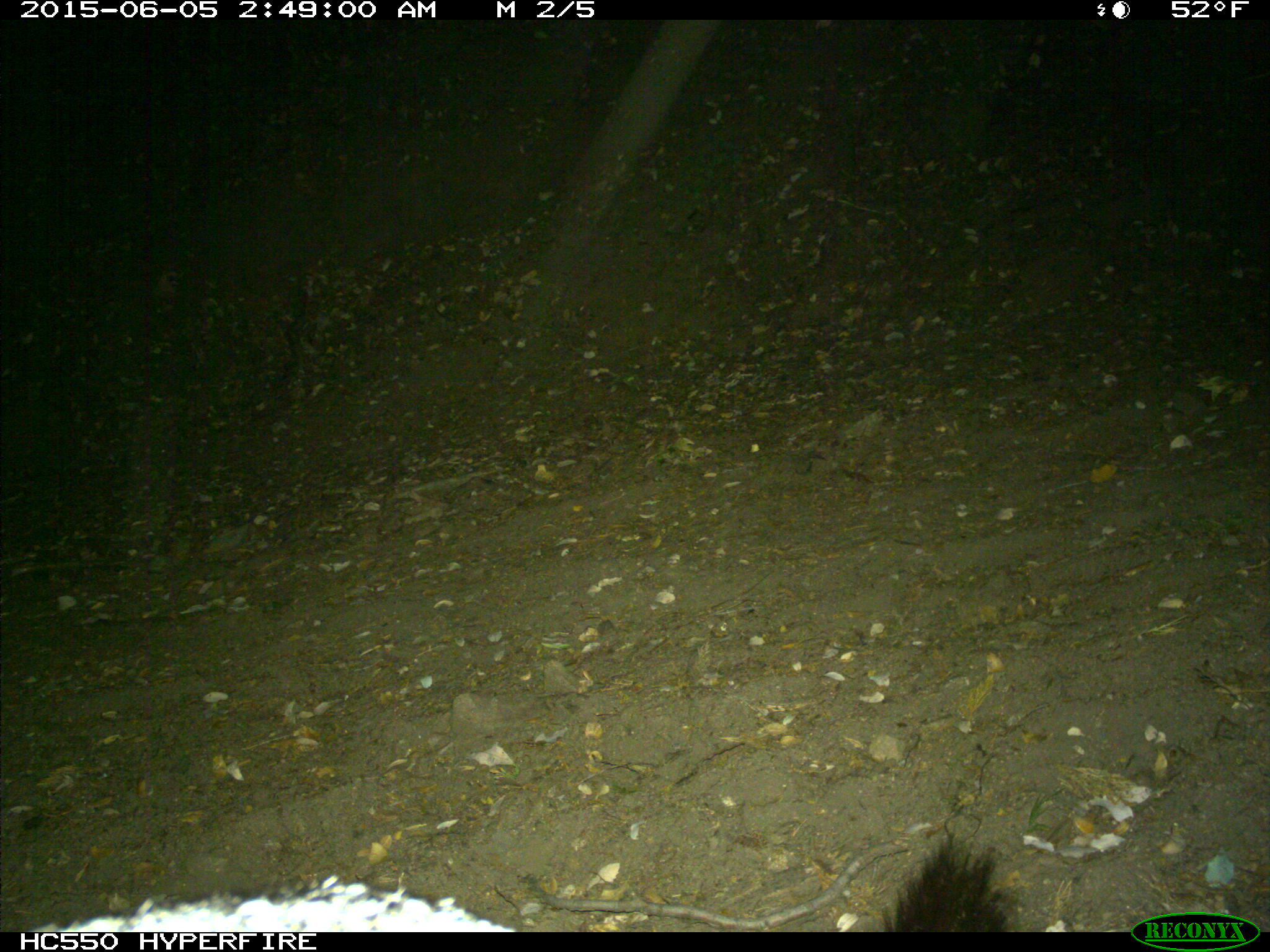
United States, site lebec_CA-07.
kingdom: Animalia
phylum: Chordata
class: Mammalia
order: Carnivora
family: Canidae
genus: Urocyon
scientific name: Urocyon cinereoargenteus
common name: gray fox